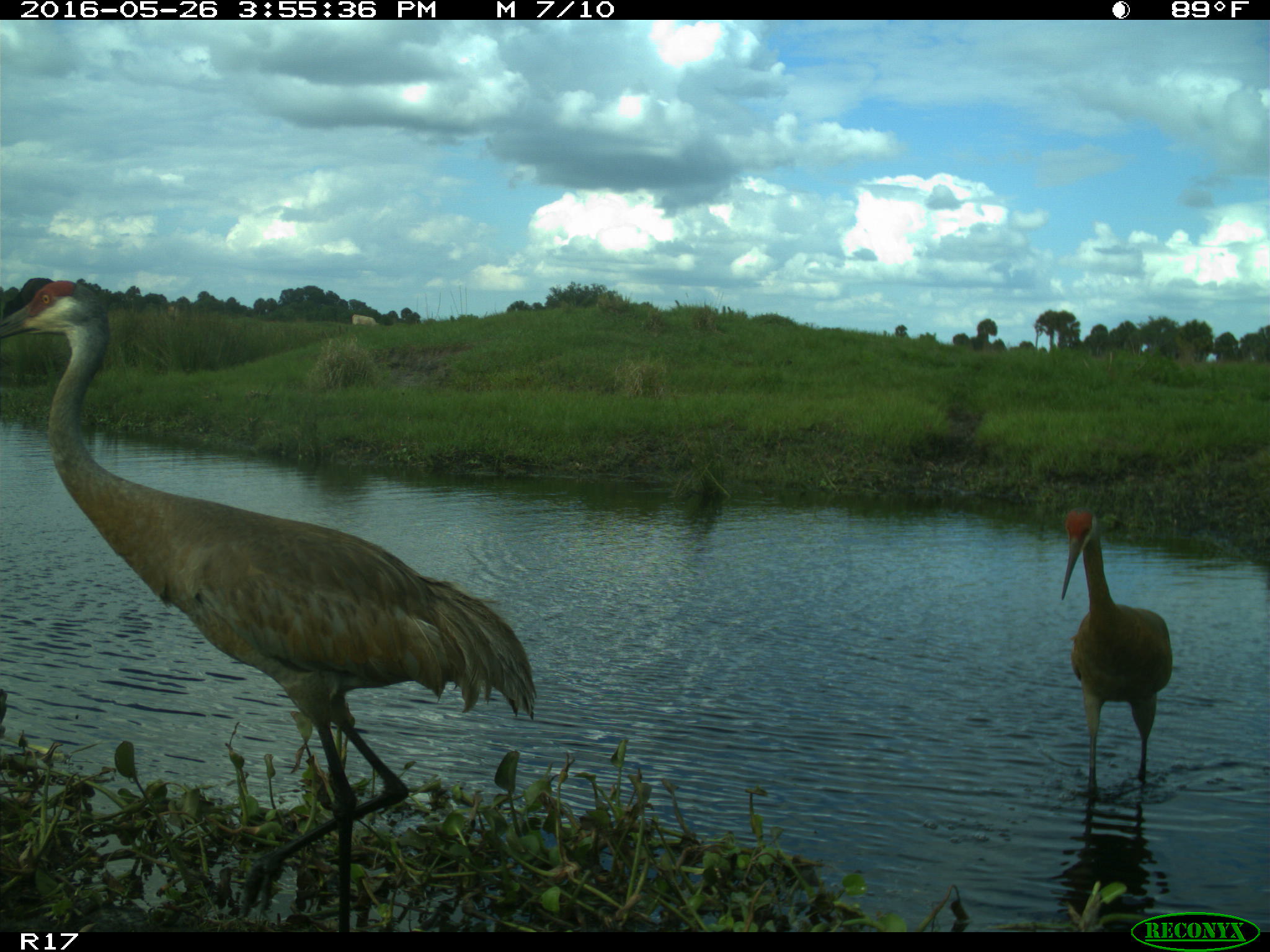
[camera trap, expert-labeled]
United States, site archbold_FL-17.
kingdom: Animalia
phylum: Chordata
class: Mammalia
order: Artiodactyla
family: Bovidae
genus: Bos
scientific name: Bos taurus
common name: domestic cow